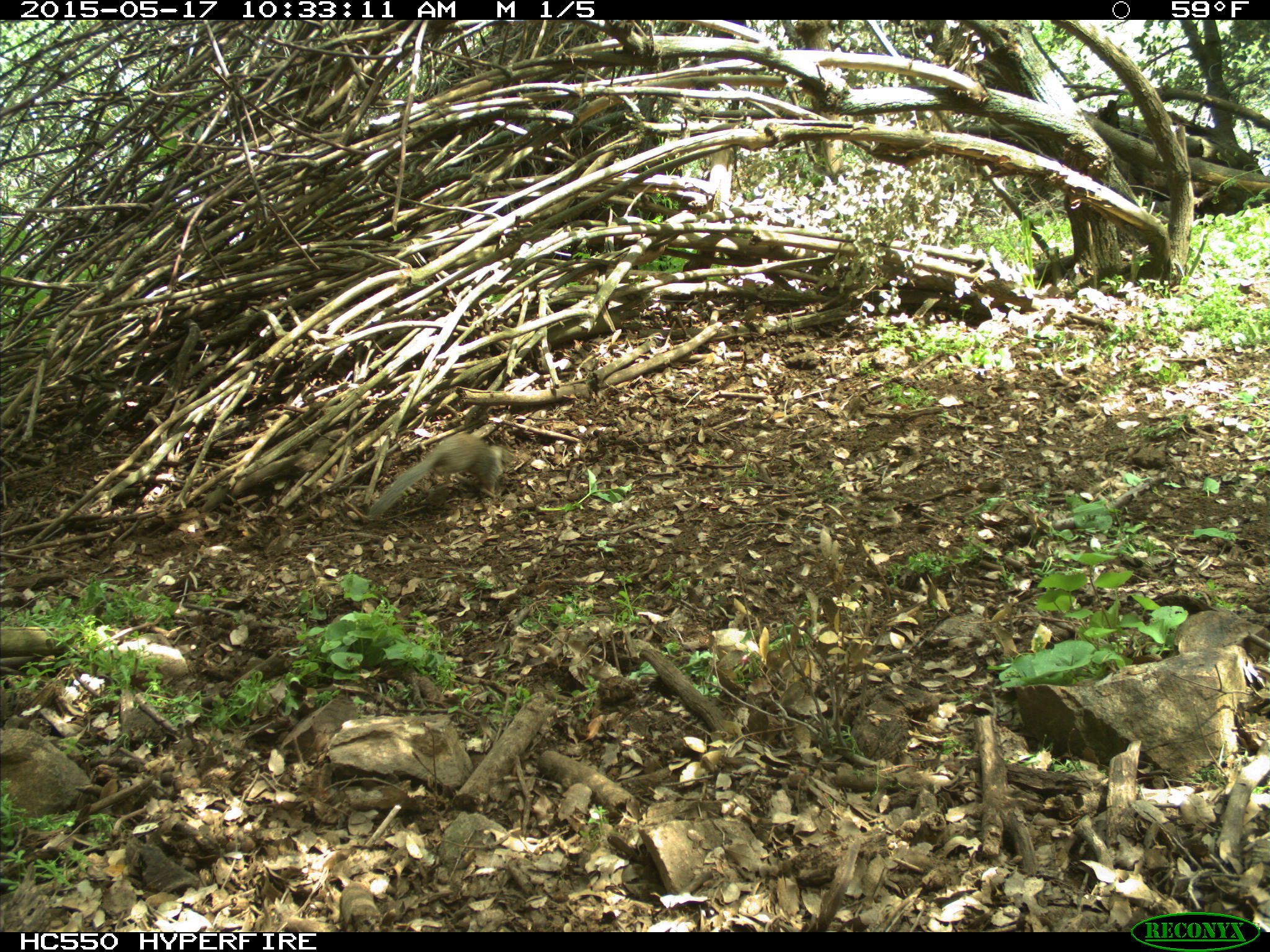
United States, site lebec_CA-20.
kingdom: Animalia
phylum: Chordata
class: Mammalia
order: Rodentia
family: Sciuridae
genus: Otospermophilus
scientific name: Otospermophilus beecheyi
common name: california ground squirrel